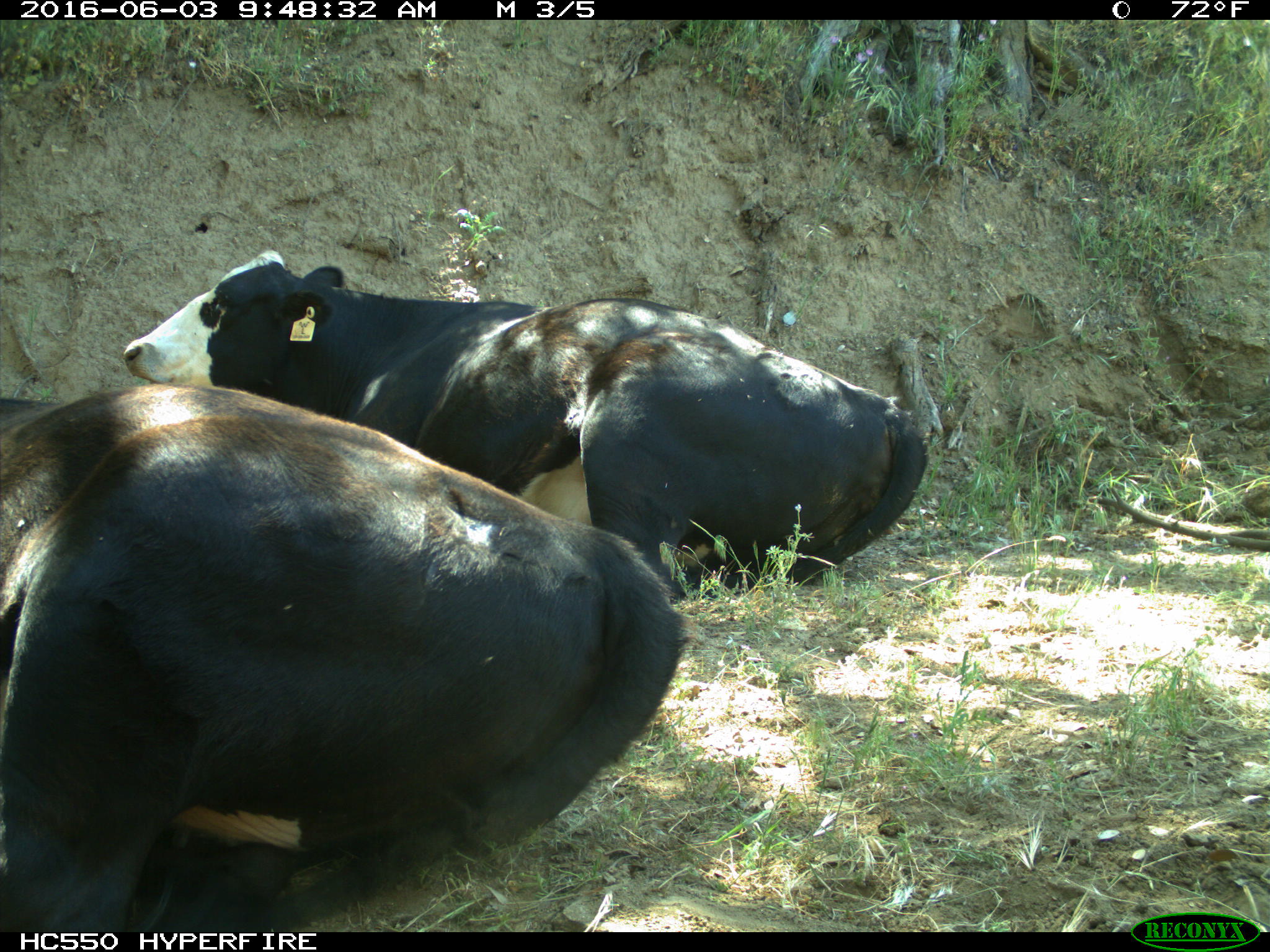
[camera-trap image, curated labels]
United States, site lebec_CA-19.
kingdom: Animalia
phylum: Chordata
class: Mammalia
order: Artiodactyla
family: Bovidae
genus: Bos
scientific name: Bos taurus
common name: domestic cow